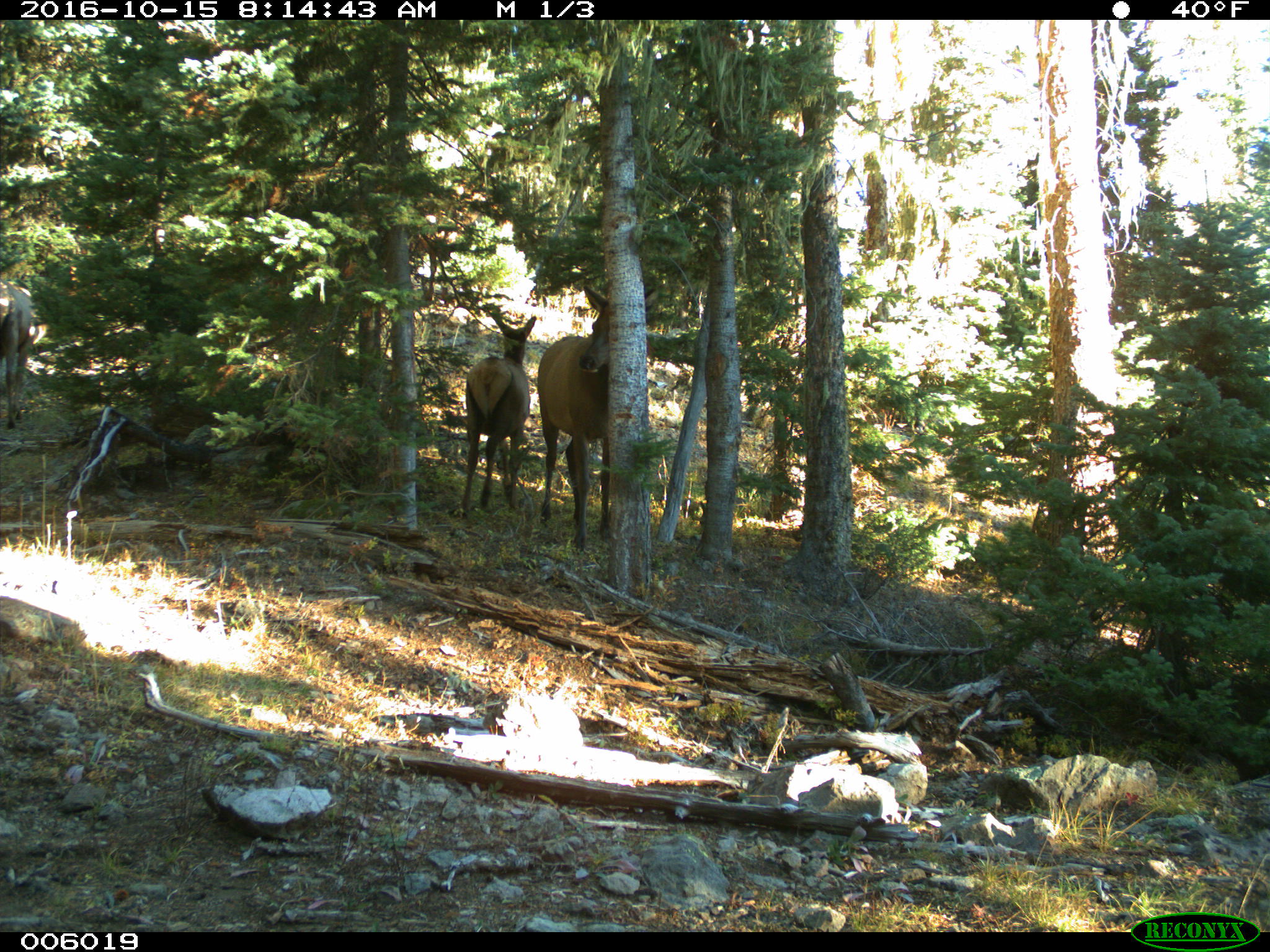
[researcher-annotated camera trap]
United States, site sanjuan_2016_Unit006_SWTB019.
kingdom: Animalia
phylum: Chordata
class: Mammalia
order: Artiodactyla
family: Cervidae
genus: Cervus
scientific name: Cervus elaphus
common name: red deer